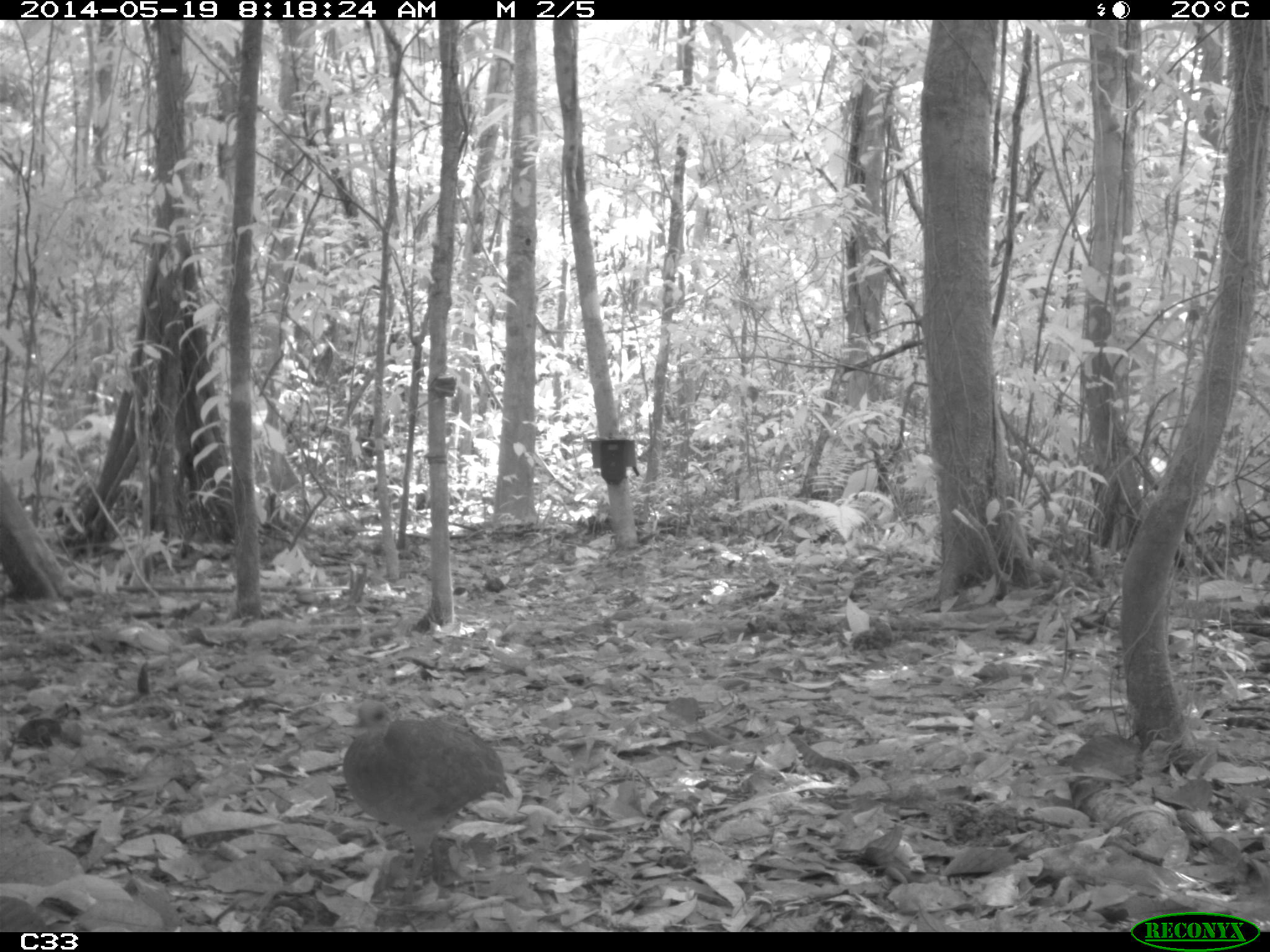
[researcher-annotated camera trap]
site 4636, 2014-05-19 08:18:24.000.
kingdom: Animalia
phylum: Chordata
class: Aves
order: Tinamiformes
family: Tinamidae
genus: Tinamus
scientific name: Tinamus major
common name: great tinamou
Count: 1.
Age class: adult.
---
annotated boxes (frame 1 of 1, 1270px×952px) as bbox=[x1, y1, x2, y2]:
tinamus major: bbox=[340, 696, 514, 905]